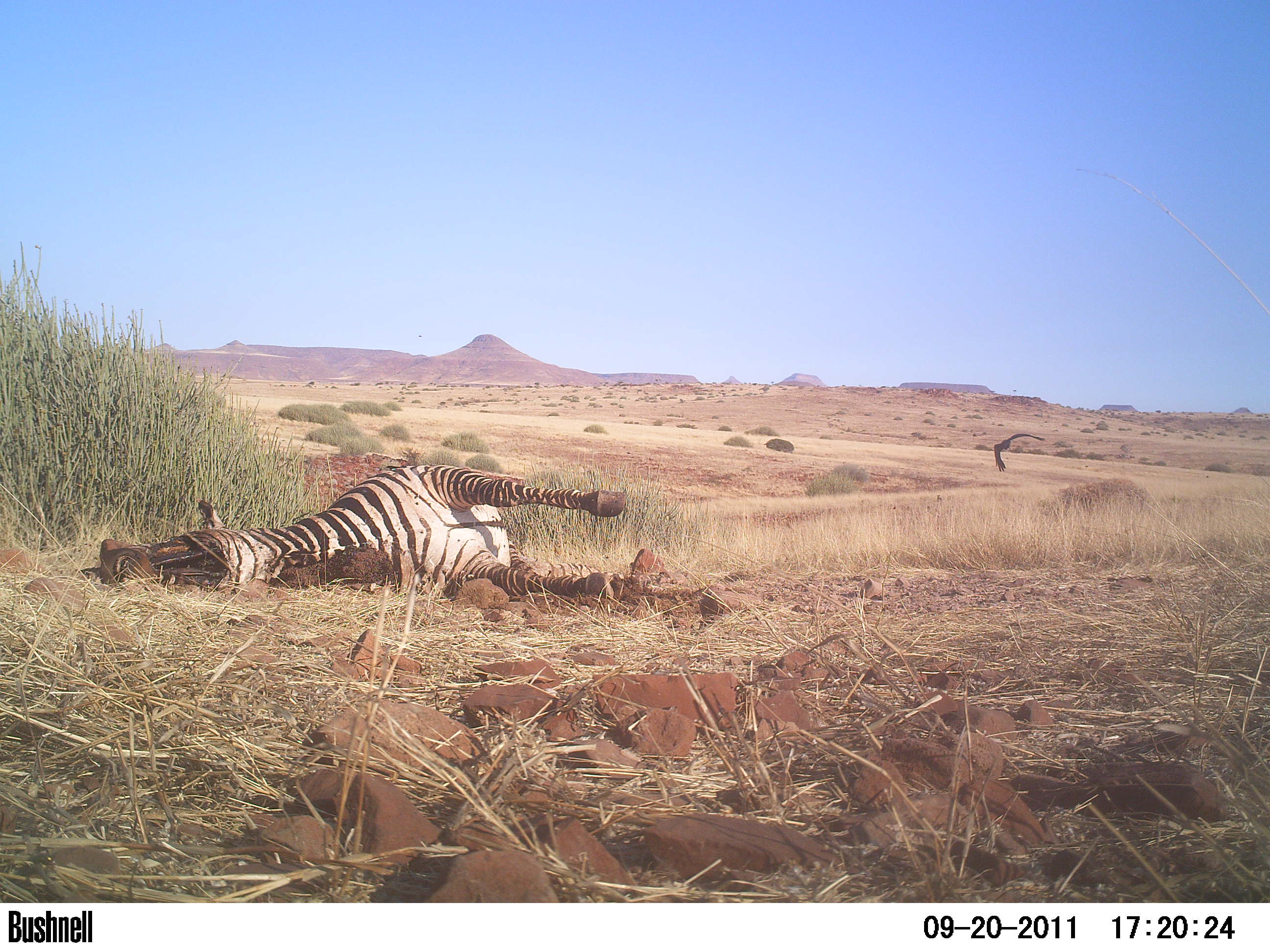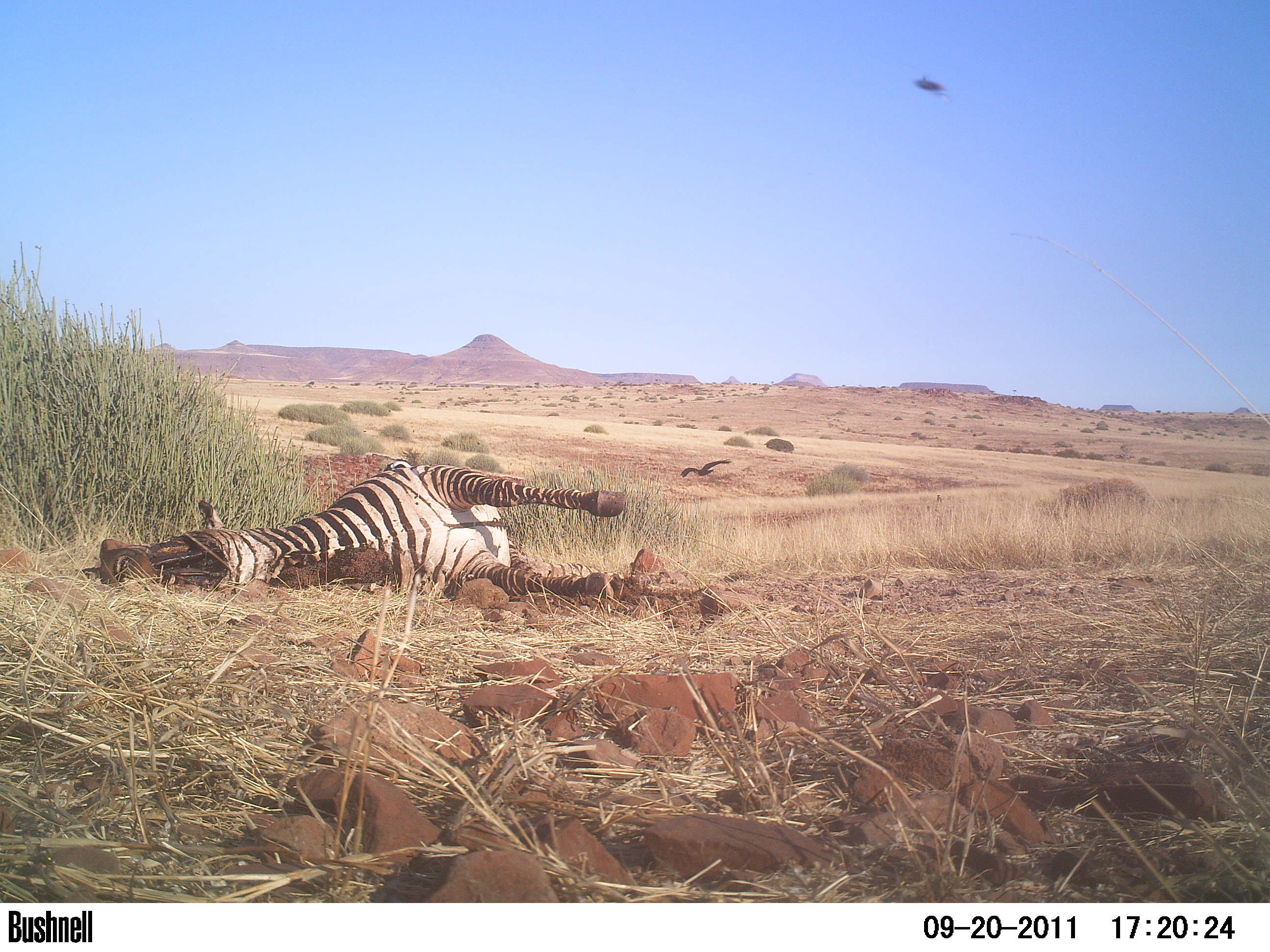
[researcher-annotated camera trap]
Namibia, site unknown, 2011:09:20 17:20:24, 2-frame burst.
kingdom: Animalia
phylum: Chordata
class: Aves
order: Passeriformes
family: Corvidae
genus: Corvus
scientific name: Corvus albus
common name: pied crow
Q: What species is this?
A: Corvus albus (pied crow).